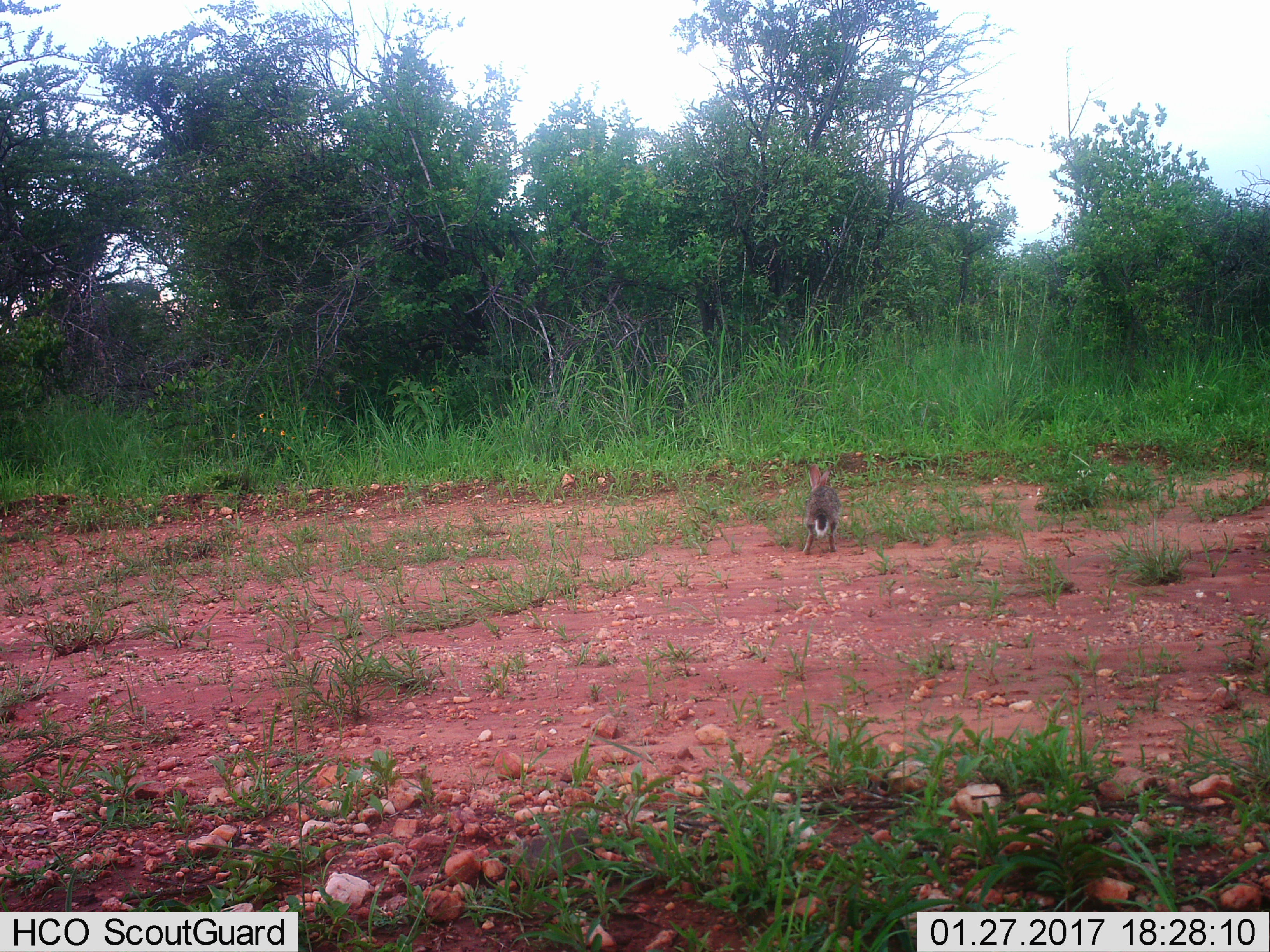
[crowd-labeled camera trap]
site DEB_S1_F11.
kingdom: Animalia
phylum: Chordata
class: Mammalia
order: Lagomorpha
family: Leporidae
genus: Lepus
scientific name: Lepus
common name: hare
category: hareunknown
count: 1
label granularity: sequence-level